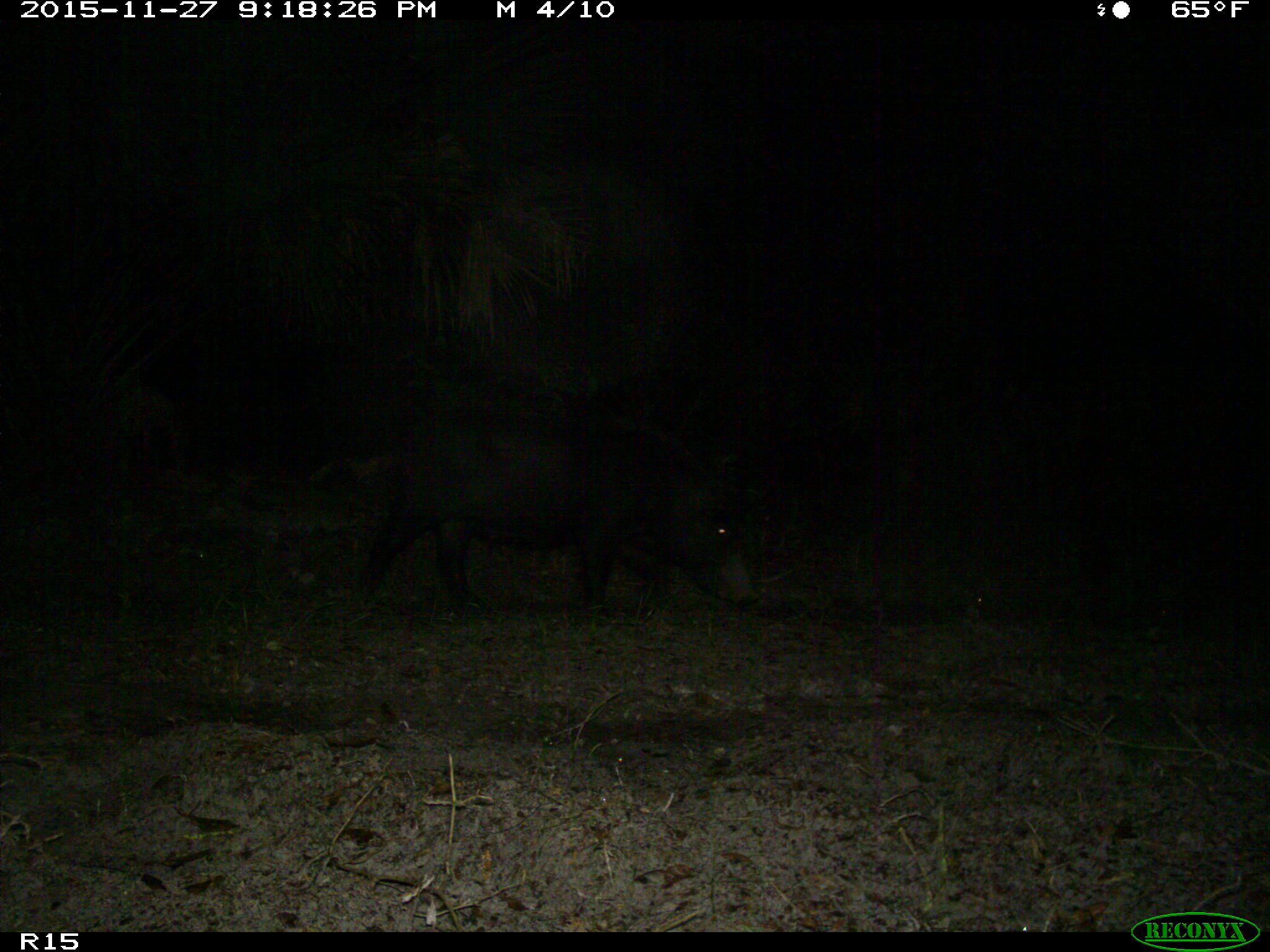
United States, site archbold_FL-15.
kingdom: Animalia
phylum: Chordata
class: Mammalia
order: Artiodactyla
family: Suidae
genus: Sus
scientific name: Sus scrofa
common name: wild boar